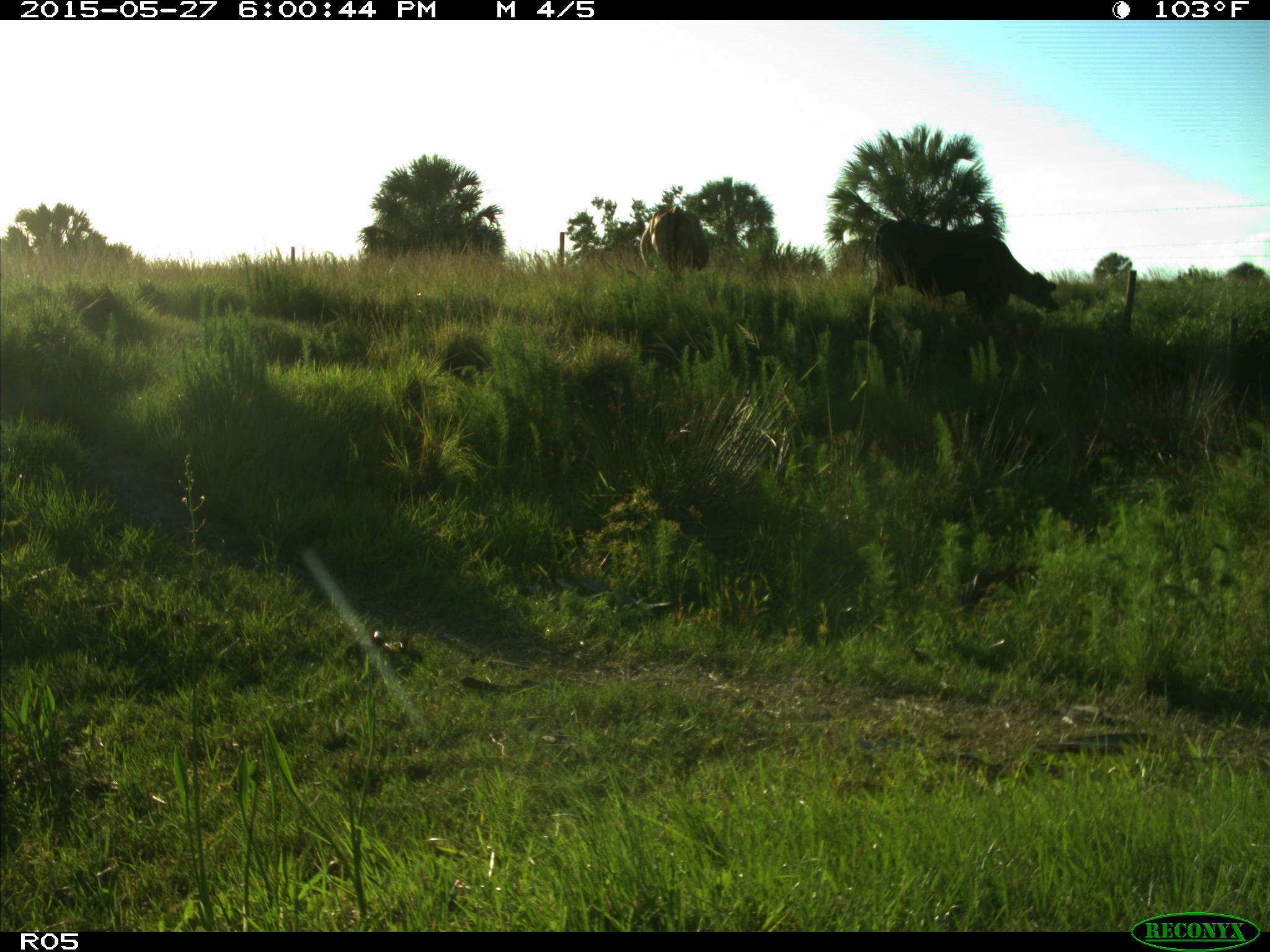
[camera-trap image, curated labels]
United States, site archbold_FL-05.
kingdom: Animalia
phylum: Chordata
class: Mammalia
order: Artiodactyla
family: Bovidae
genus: Bos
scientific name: Bos taurus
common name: domestic cow